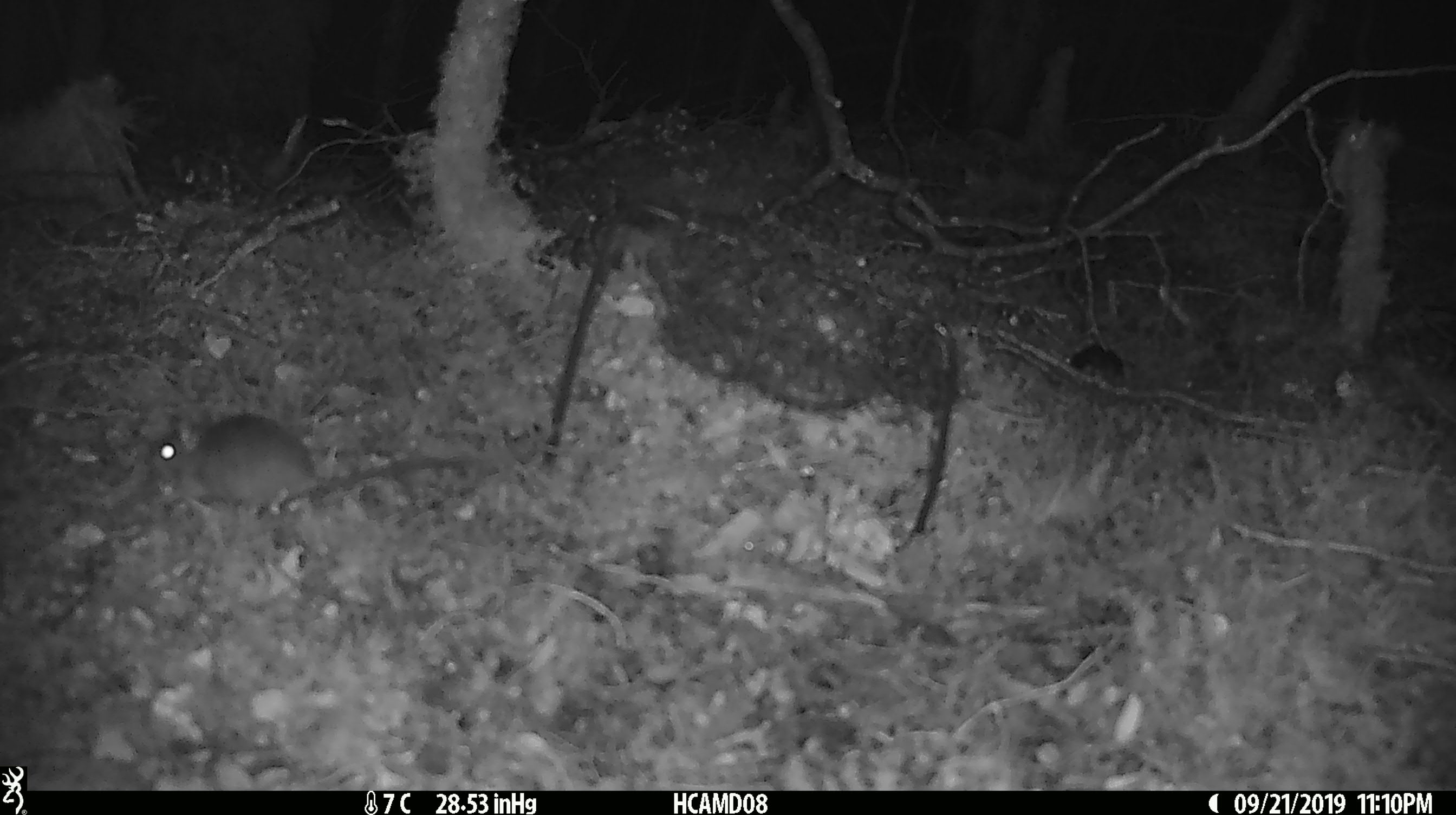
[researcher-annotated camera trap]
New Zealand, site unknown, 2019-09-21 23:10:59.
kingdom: Animalia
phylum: Chordata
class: Mammalia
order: Rodentia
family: Muridae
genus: Mus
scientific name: Mus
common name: mouse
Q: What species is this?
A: Mouse (Mus).